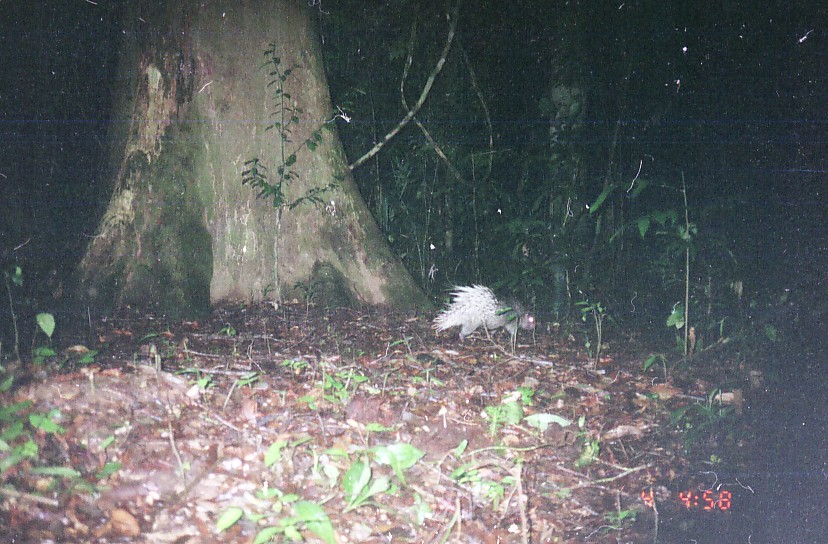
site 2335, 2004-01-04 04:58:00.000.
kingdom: Animalia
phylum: Chordata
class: Mammalia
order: Rodentia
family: Hystricidae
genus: Hystrix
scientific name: Hystrix brachyura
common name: east asian porcupine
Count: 1.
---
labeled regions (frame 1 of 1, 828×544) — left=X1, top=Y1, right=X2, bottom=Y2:
hystrix brachyura: left=430, top=283, right=538, bottom=345